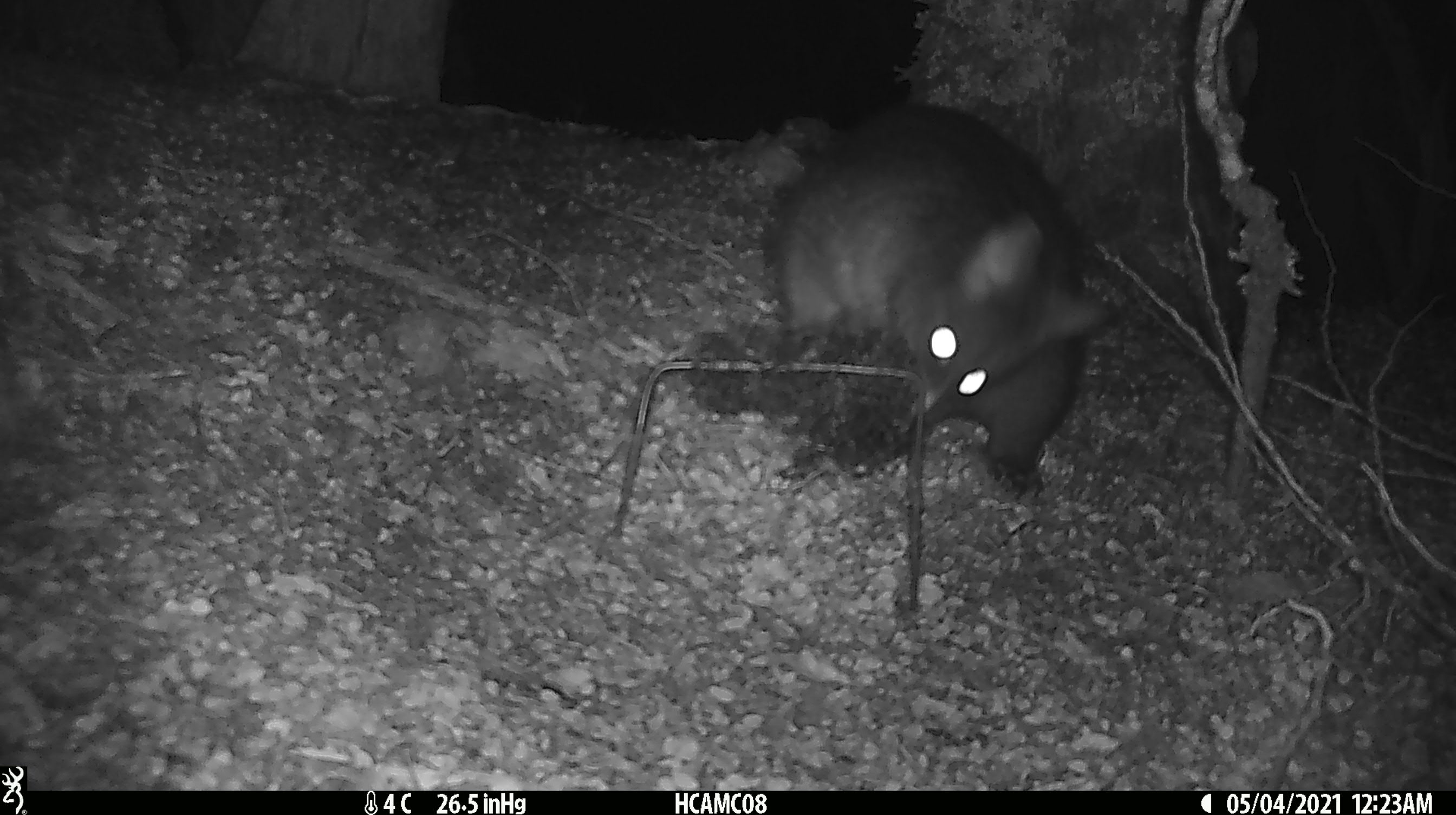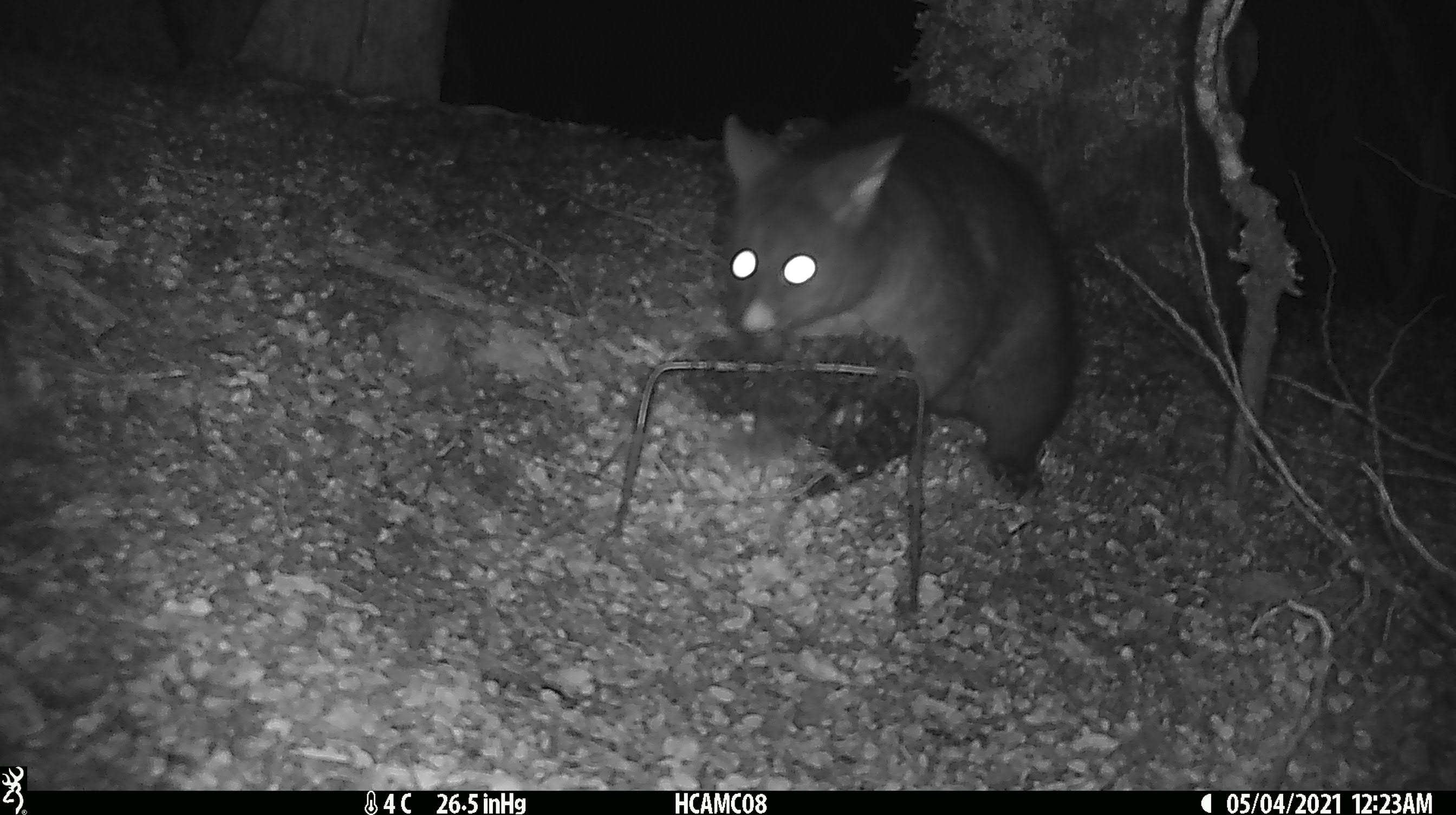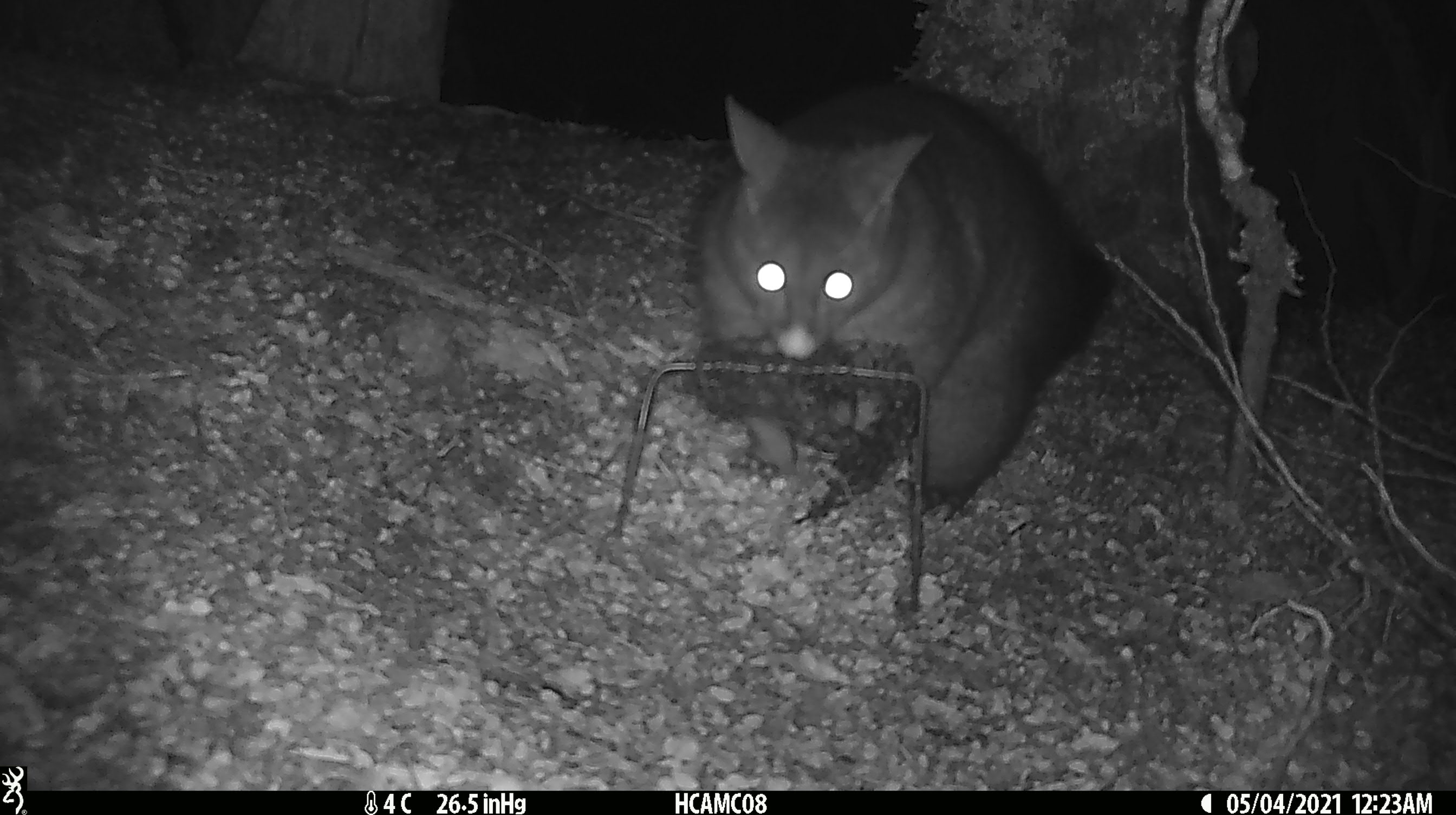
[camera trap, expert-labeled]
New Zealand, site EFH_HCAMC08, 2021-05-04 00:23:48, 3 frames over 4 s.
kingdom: Animalia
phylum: Chordata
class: Mammalia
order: Diprotodontia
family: Phalangeridae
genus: Trichosurus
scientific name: Trichosurus vulpecula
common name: common brushtail possum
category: possum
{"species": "possum (common brushtail possum) (Trichosurus vulpecula)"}